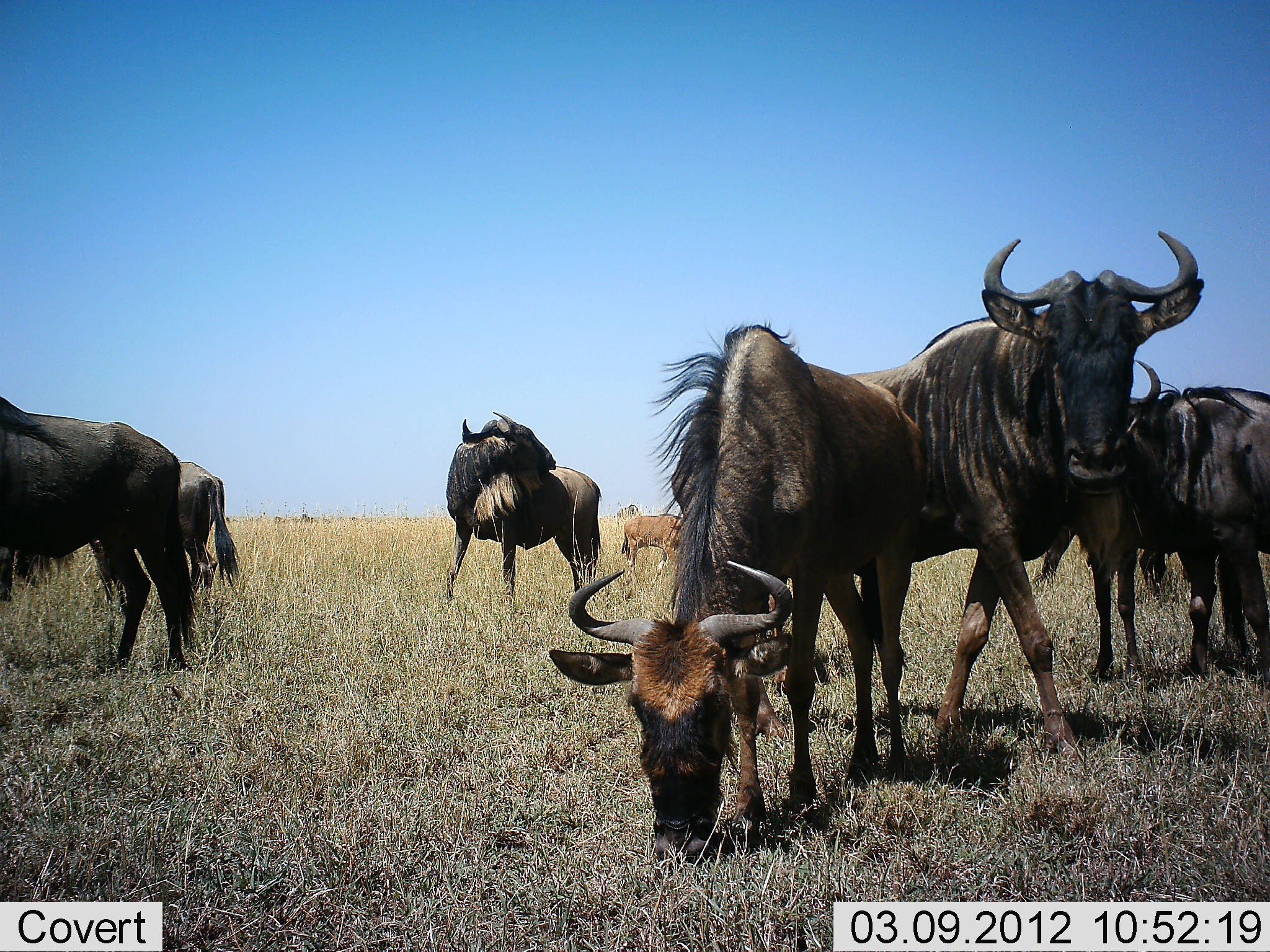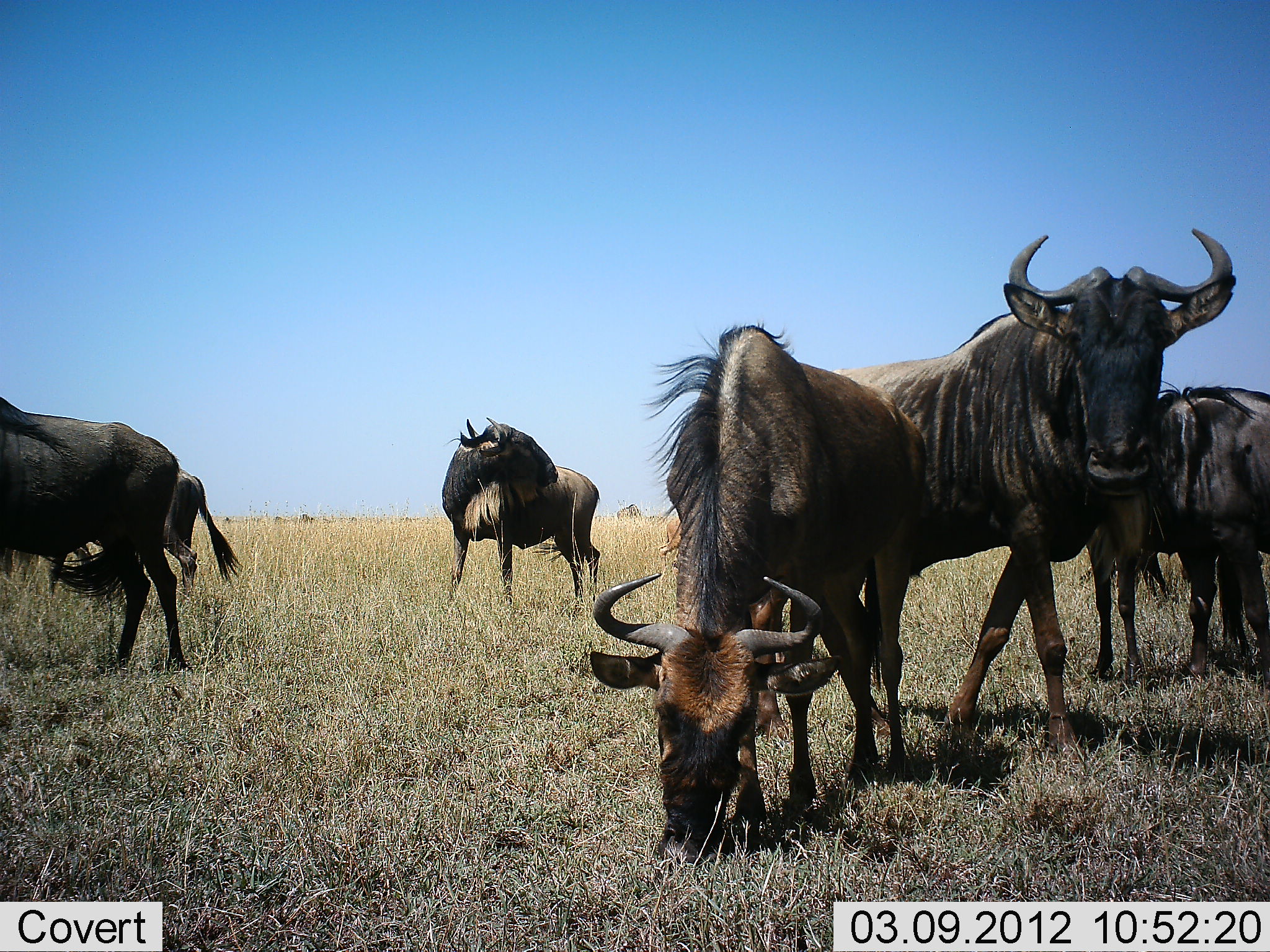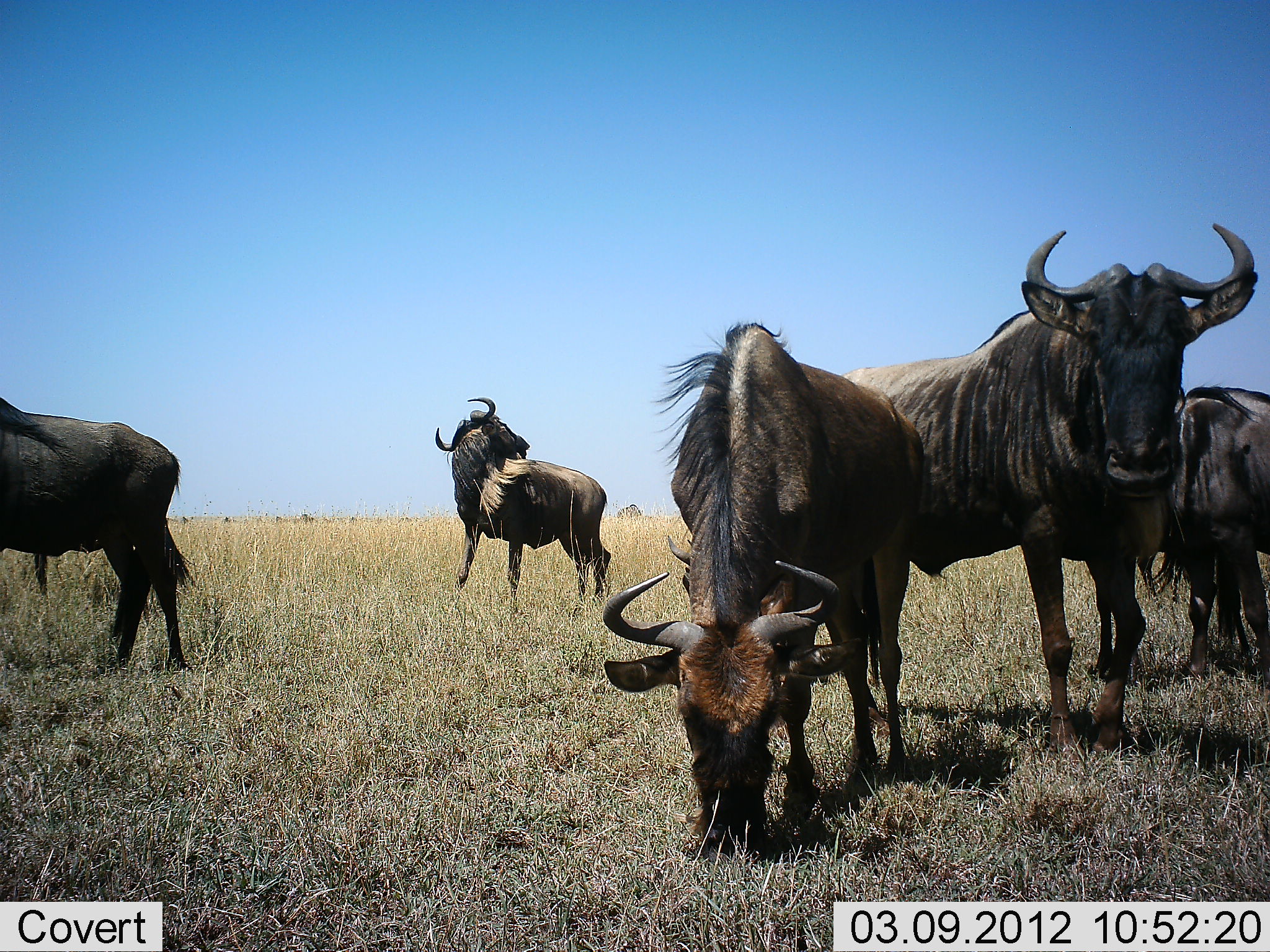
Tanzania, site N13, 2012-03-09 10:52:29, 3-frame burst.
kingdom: Animalia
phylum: Chordata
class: Mammalia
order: Artiodactyla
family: Bovidae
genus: Connochaetes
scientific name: Connochaetes taurinus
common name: blue wildebeest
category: wildebeest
Wildebeest (blue wildebeest) (Connochaetes taurinus), count 6. Behavior (volunteer vote fractions): standing 70%, resting 0%, moving 39%, interacting 4%. Young present (vote fraction): 17%. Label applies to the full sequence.